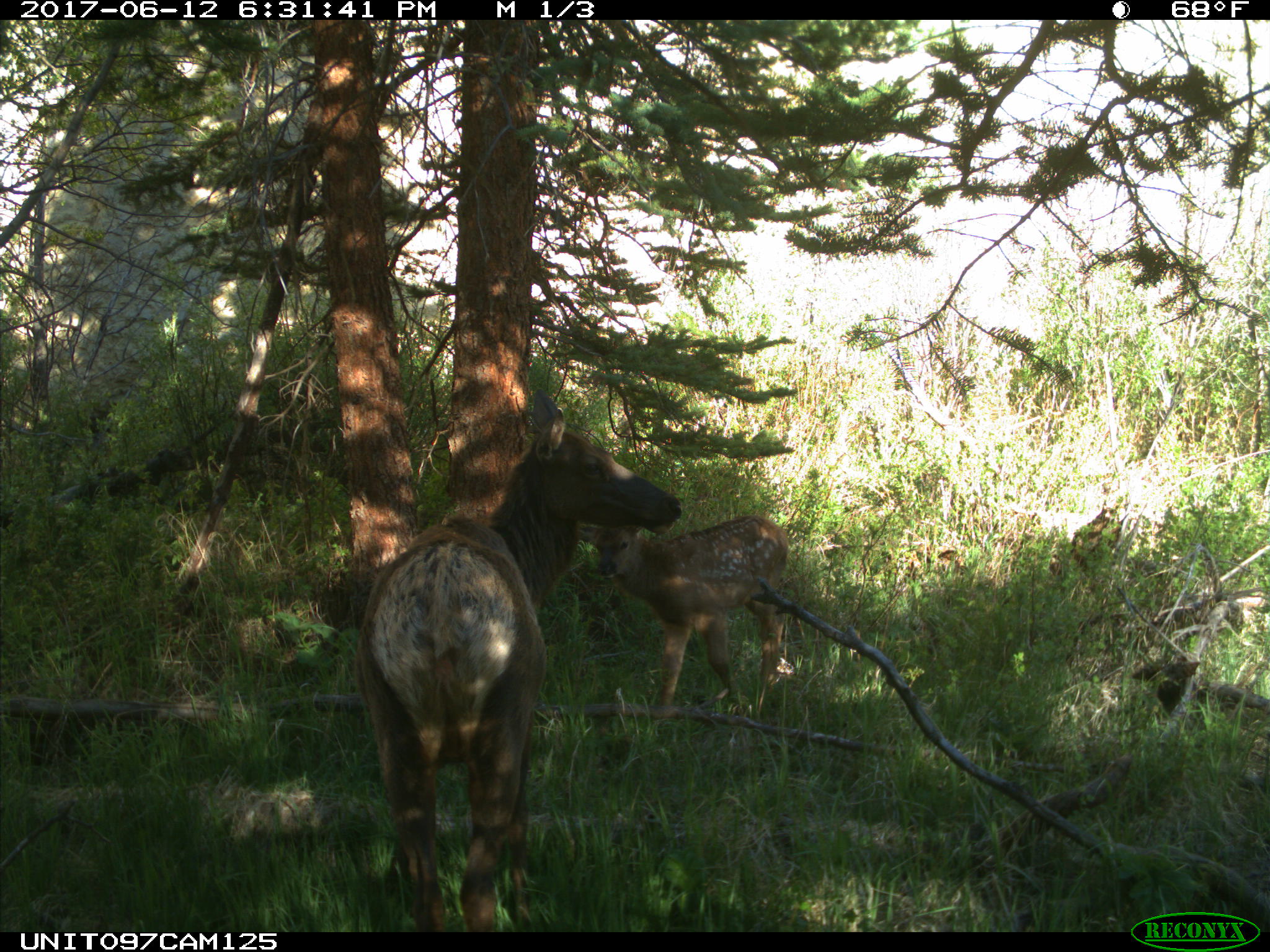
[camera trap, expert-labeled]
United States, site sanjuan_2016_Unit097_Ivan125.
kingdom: Animalia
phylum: Chordata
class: Mammalia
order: Artiodactyla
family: Cervidae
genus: Cervus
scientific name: Cervus elaphus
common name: red deer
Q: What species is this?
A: Cervus elaphus (red deer).